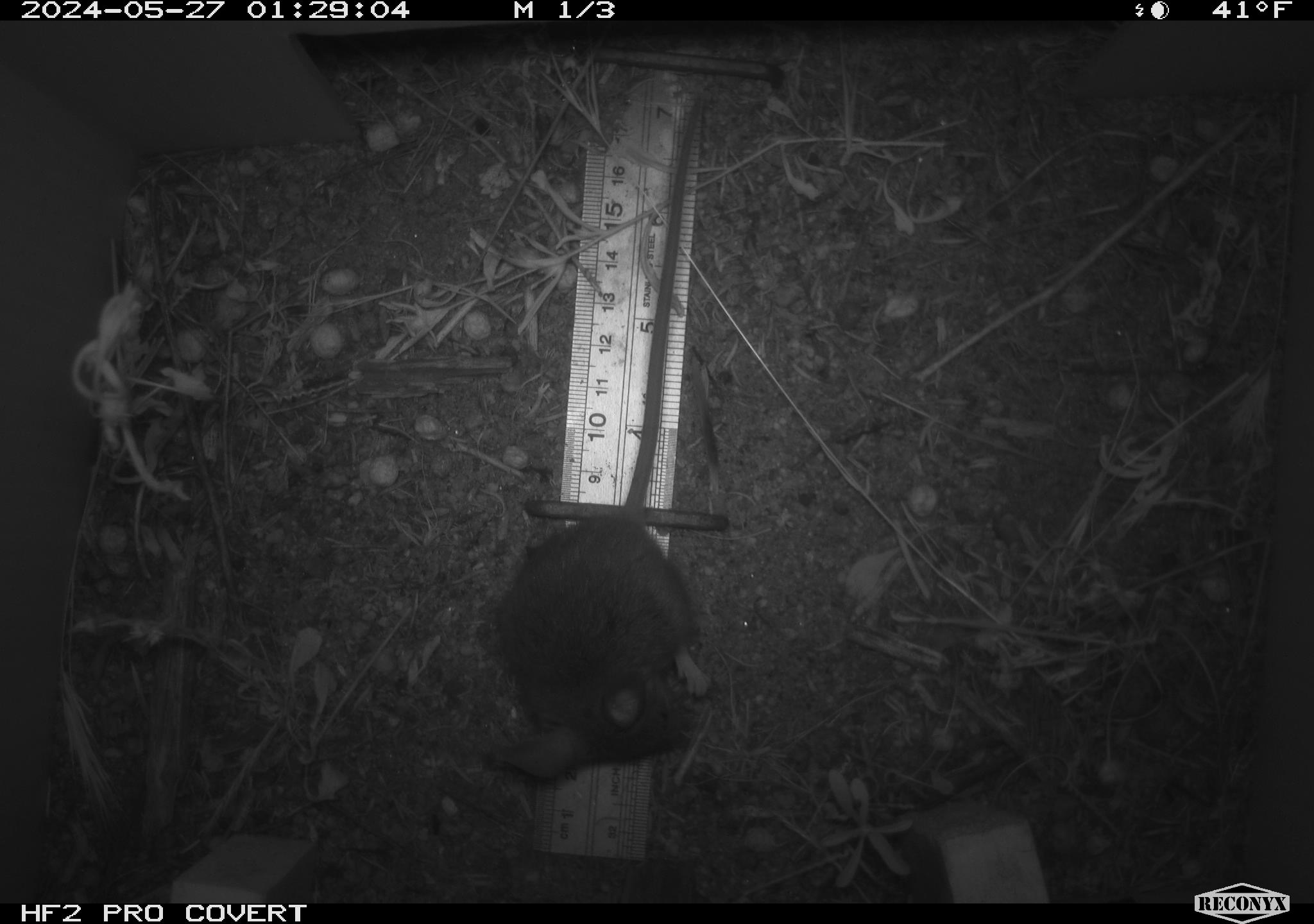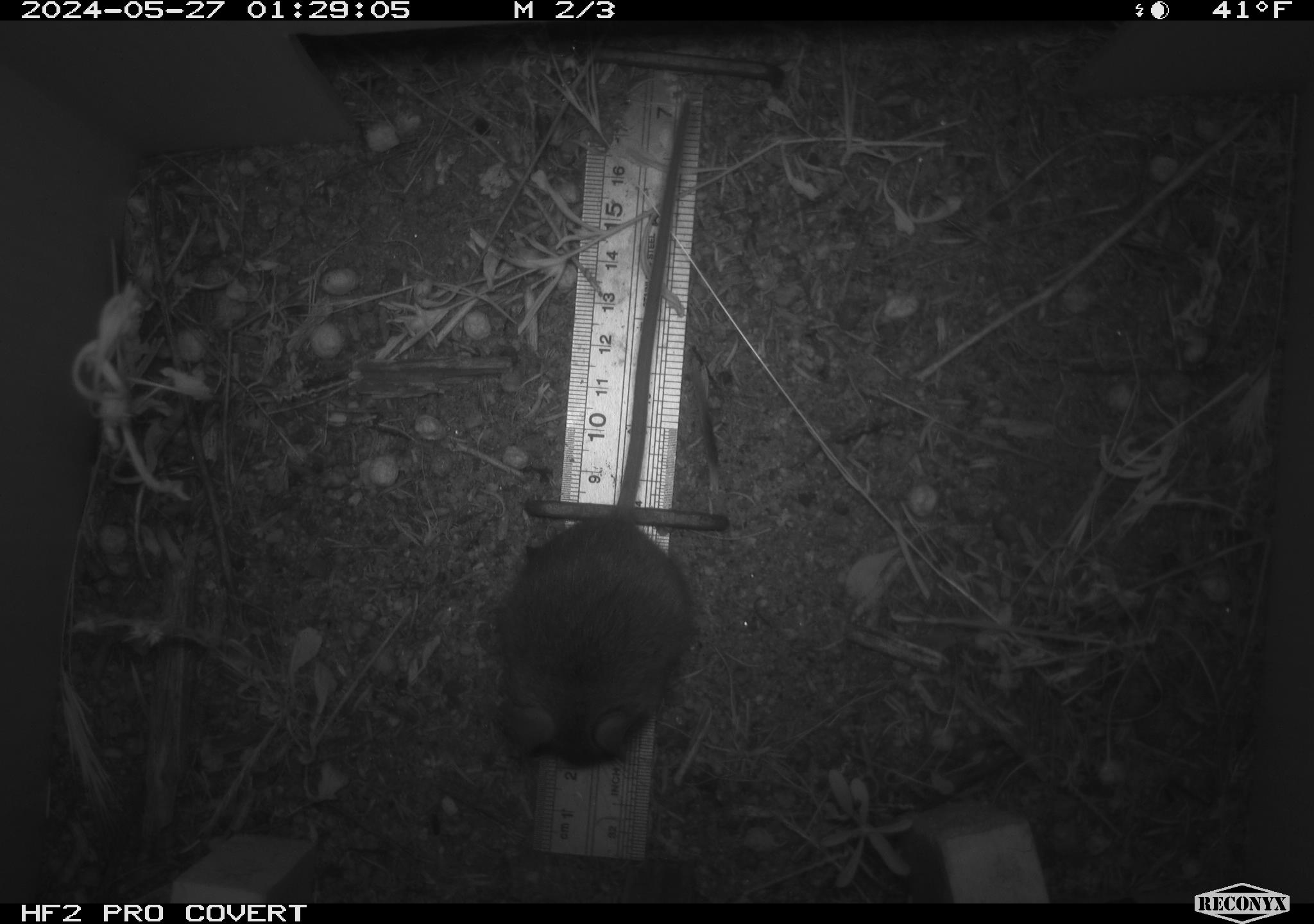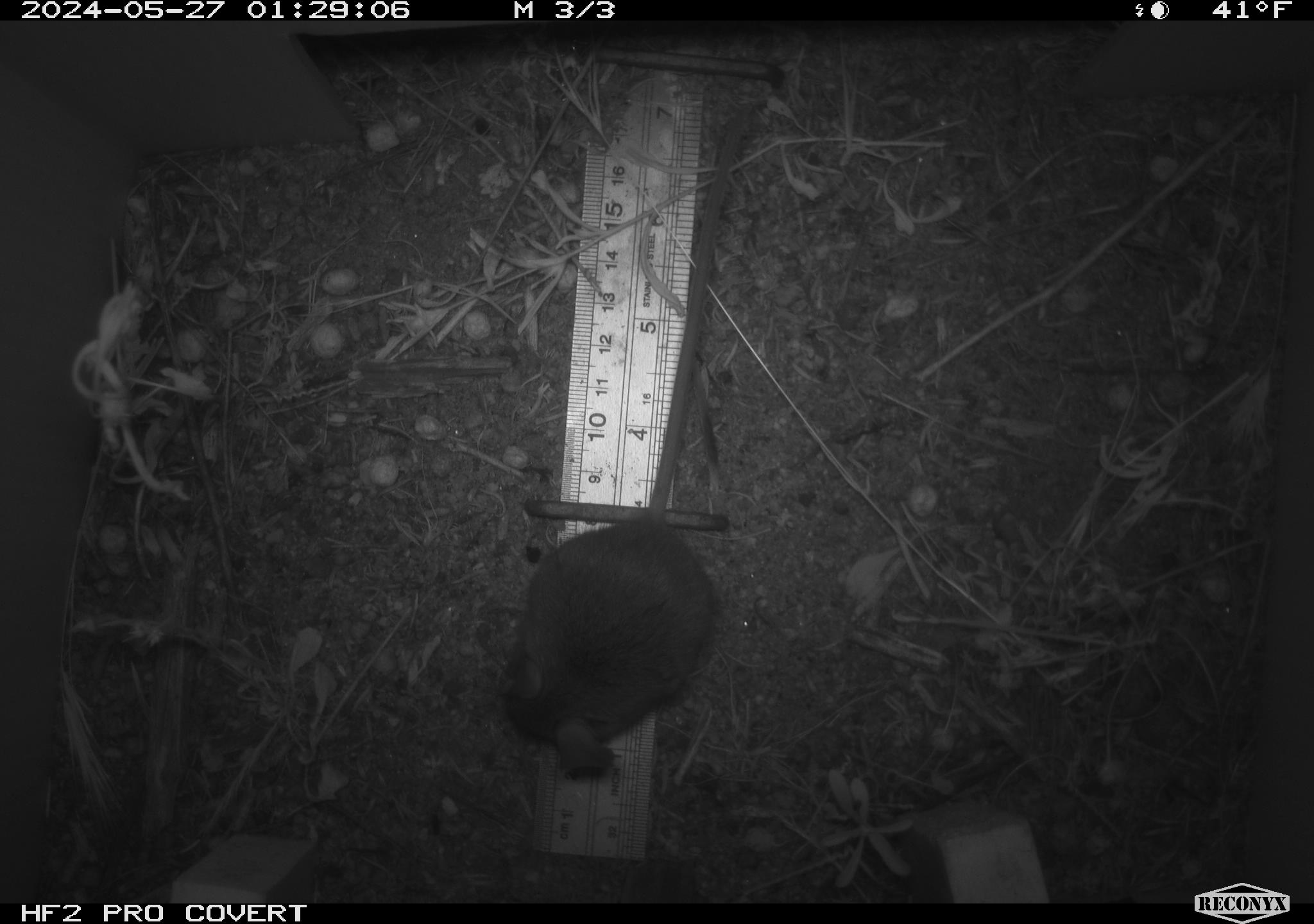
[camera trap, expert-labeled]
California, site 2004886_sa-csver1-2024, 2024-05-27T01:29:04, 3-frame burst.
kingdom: Animalia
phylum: Chordata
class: Mammalia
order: Rodentia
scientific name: Rodentia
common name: rodent